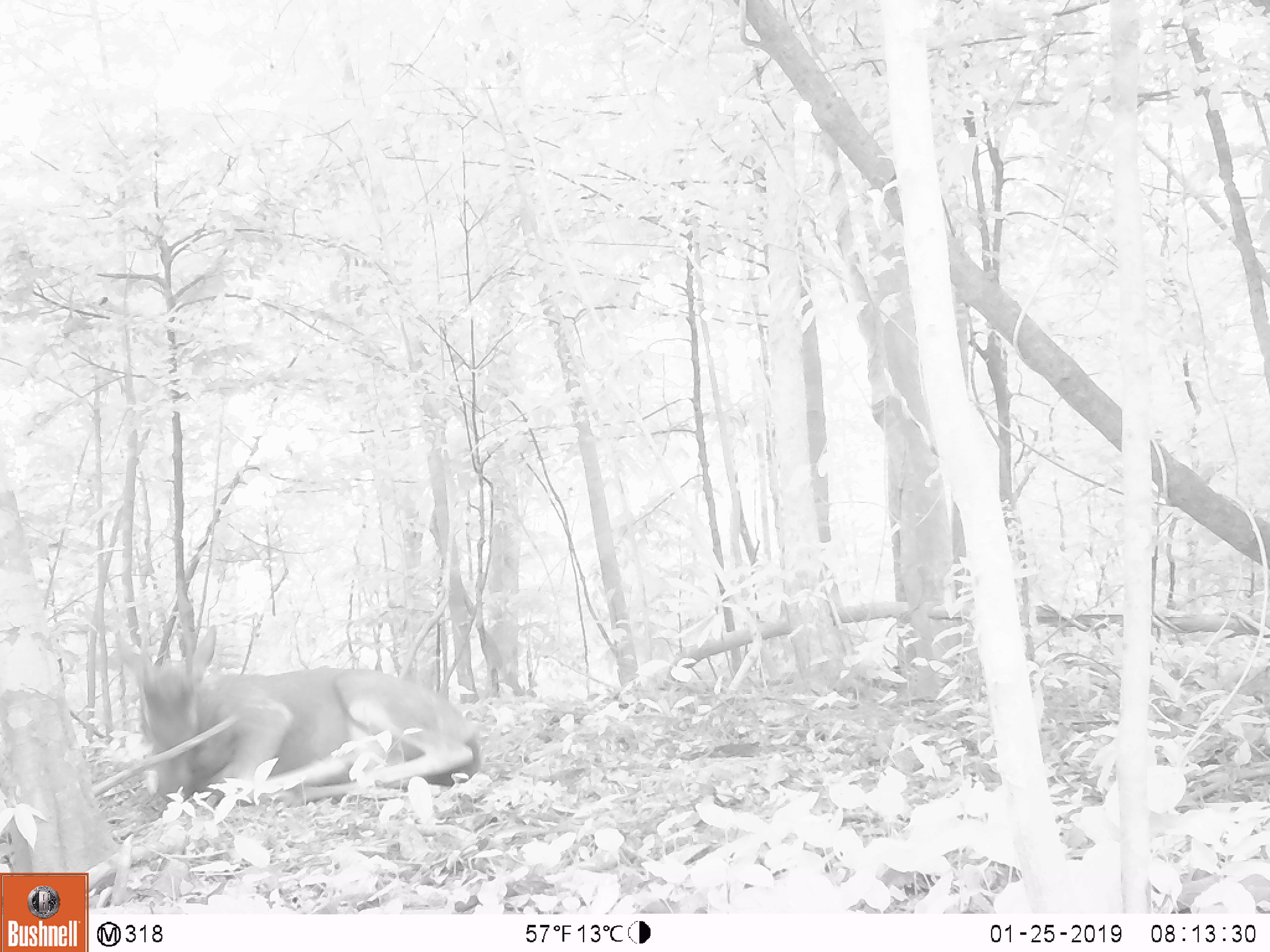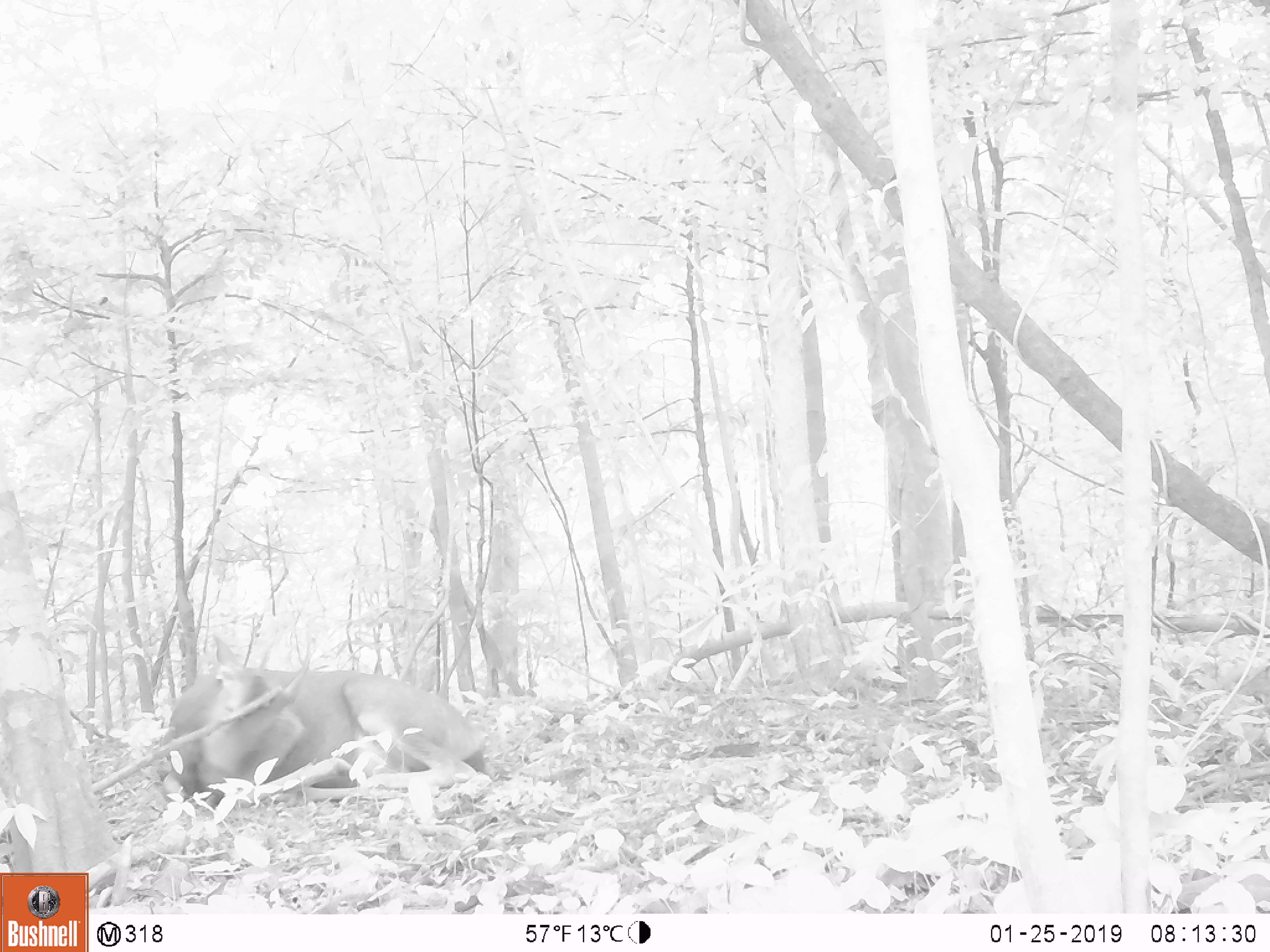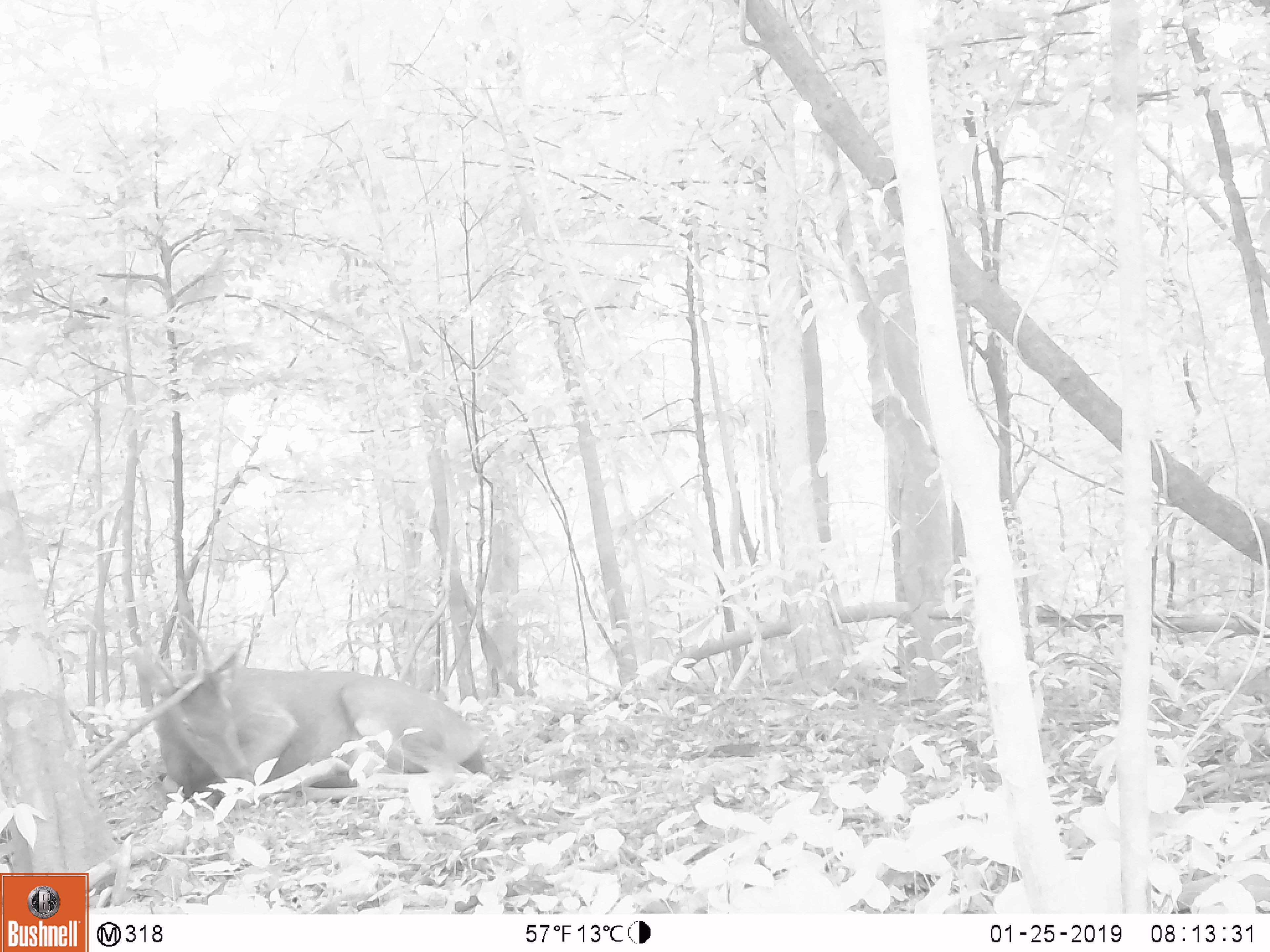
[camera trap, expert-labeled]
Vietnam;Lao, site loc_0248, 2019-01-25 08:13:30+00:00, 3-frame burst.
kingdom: Animalia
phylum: Chordata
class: Mammalia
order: Artiodactyla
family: Cervidae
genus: Rusa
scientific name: Rusa unicolor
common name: sambar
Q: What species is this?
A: Sambar (Rusa unicolor).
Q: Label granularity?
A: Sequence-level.